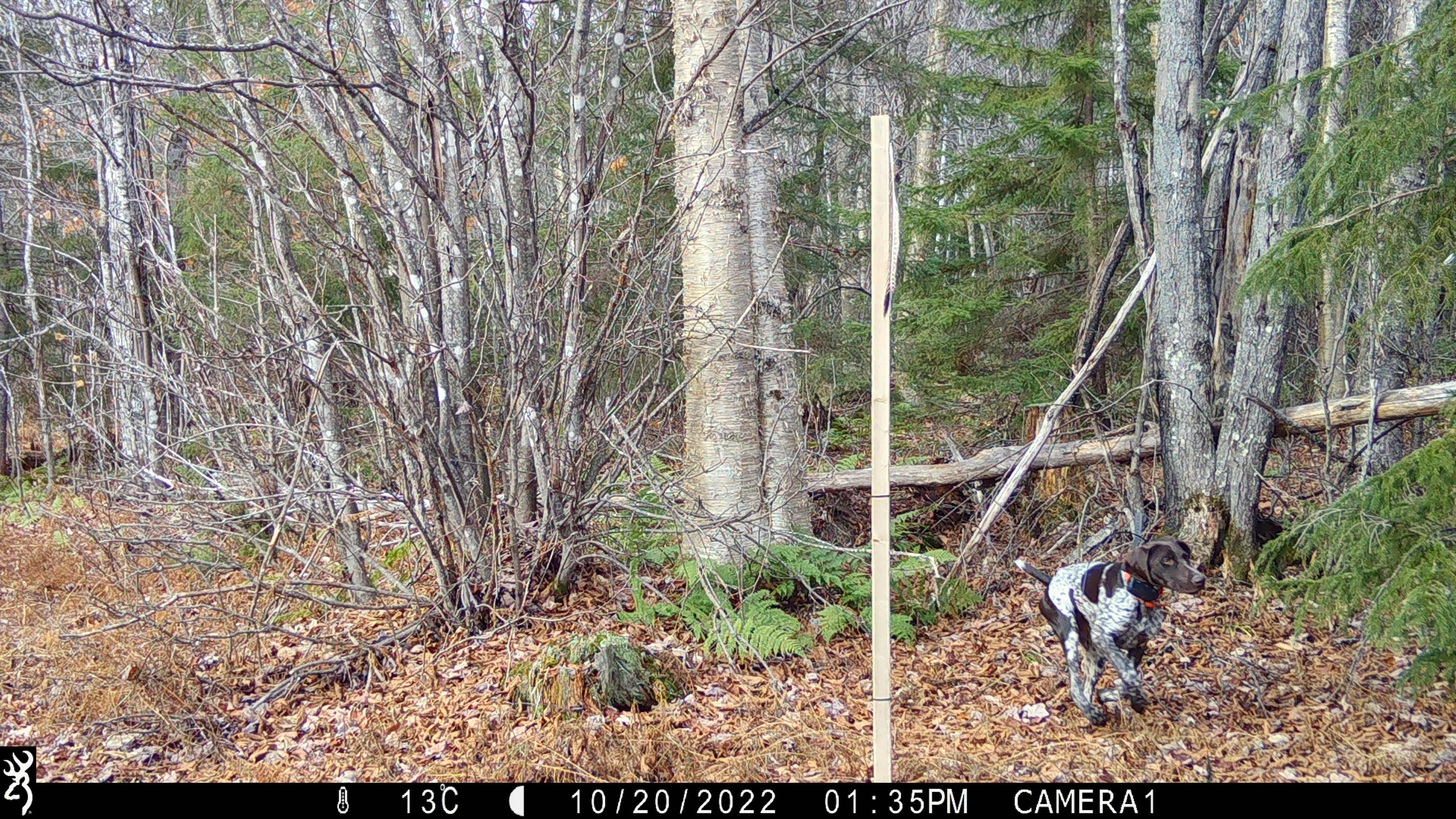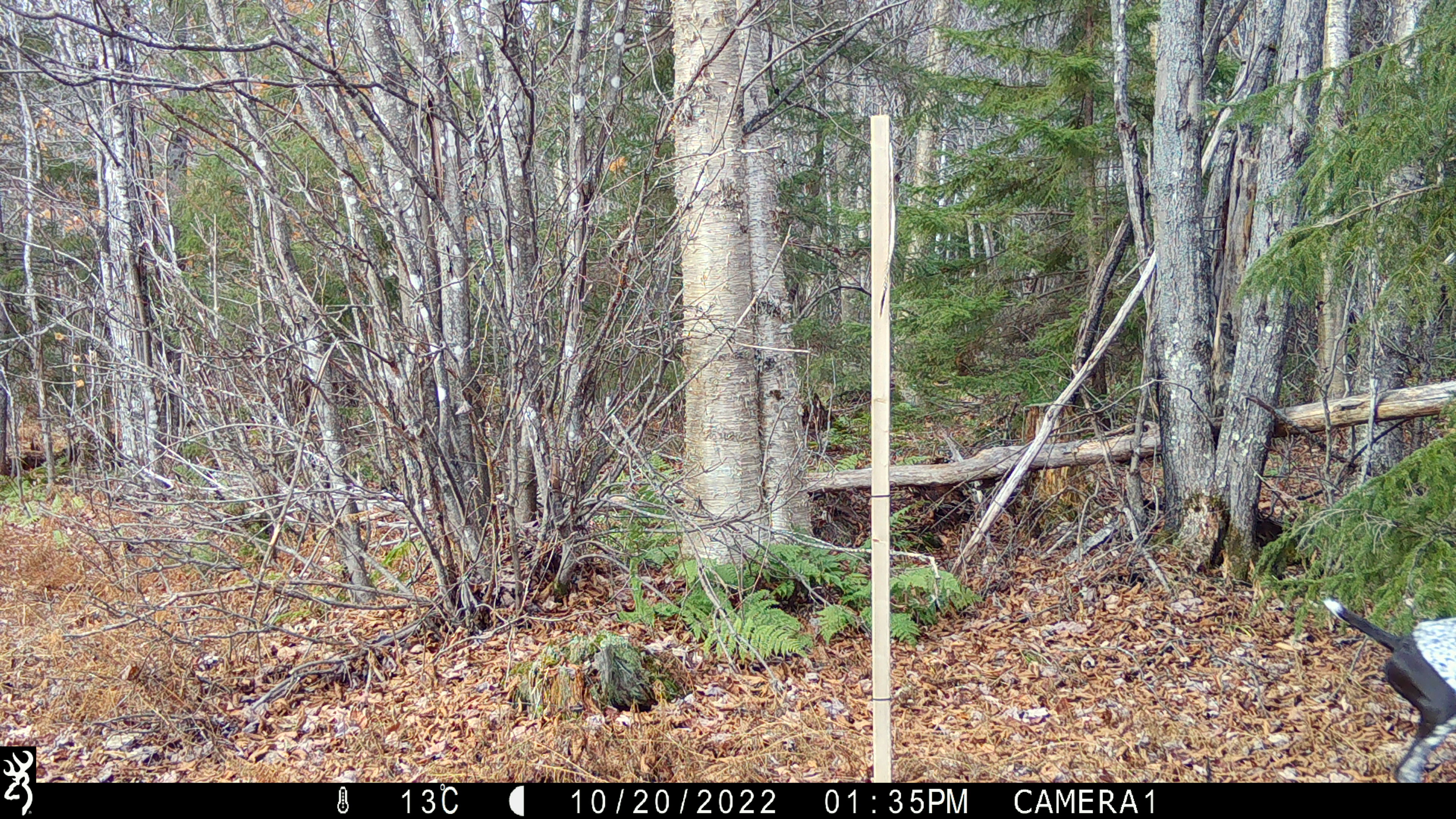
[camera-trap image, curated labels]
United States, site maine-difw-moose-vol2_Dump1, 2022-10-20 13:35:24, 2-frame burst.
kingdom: Animalia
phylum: Chordata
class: Mammalia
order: Carnivora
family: Canidae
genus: Canis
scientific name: Canis familiaris familiaris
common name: domestic dog